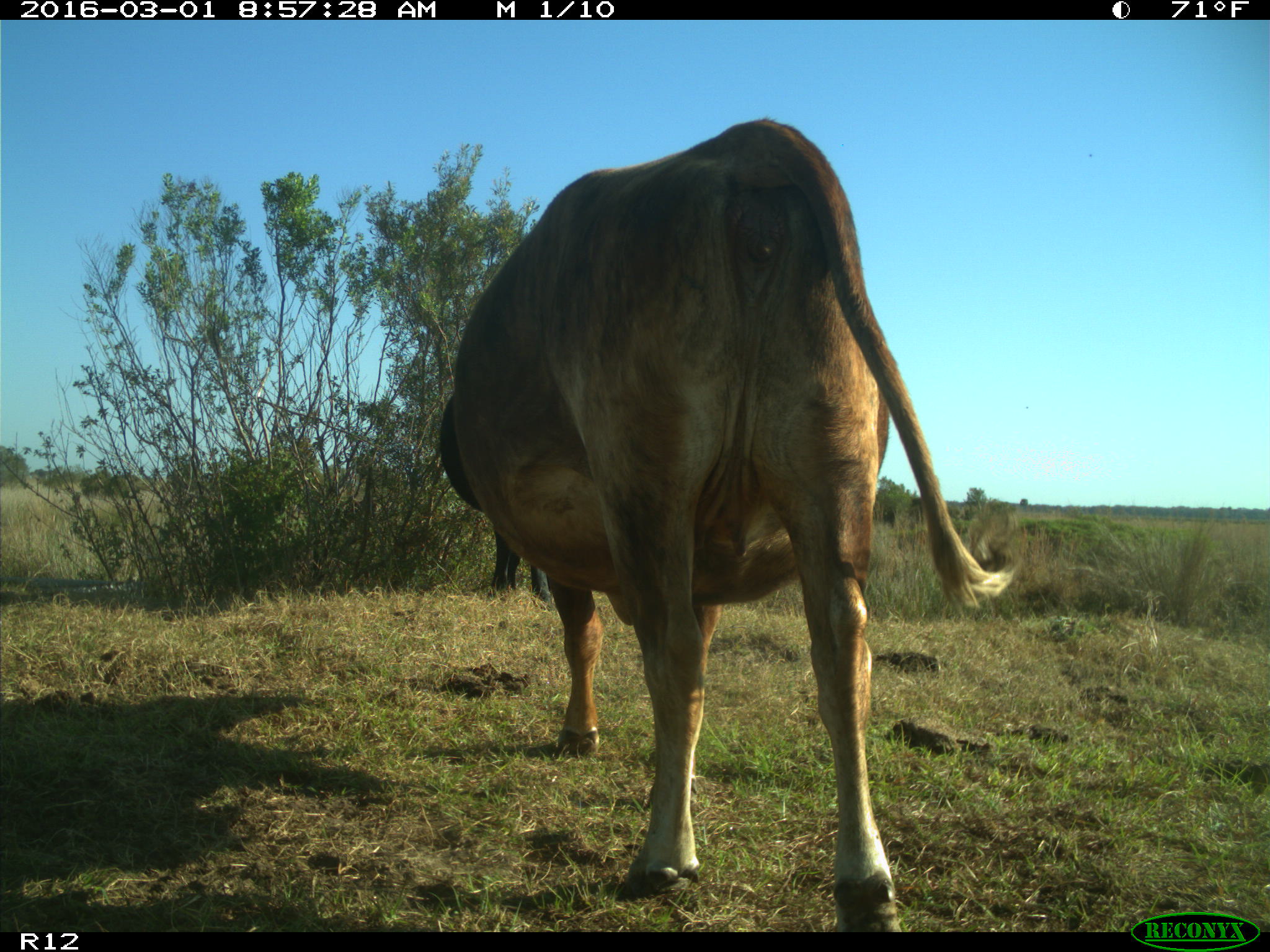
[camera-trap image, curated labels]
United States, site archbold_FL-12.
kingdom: Animalia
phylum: Chordata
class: Mammalia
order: Artiodactyla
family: Bovidae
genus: Bos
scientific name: Bos taurus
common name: domestic cow